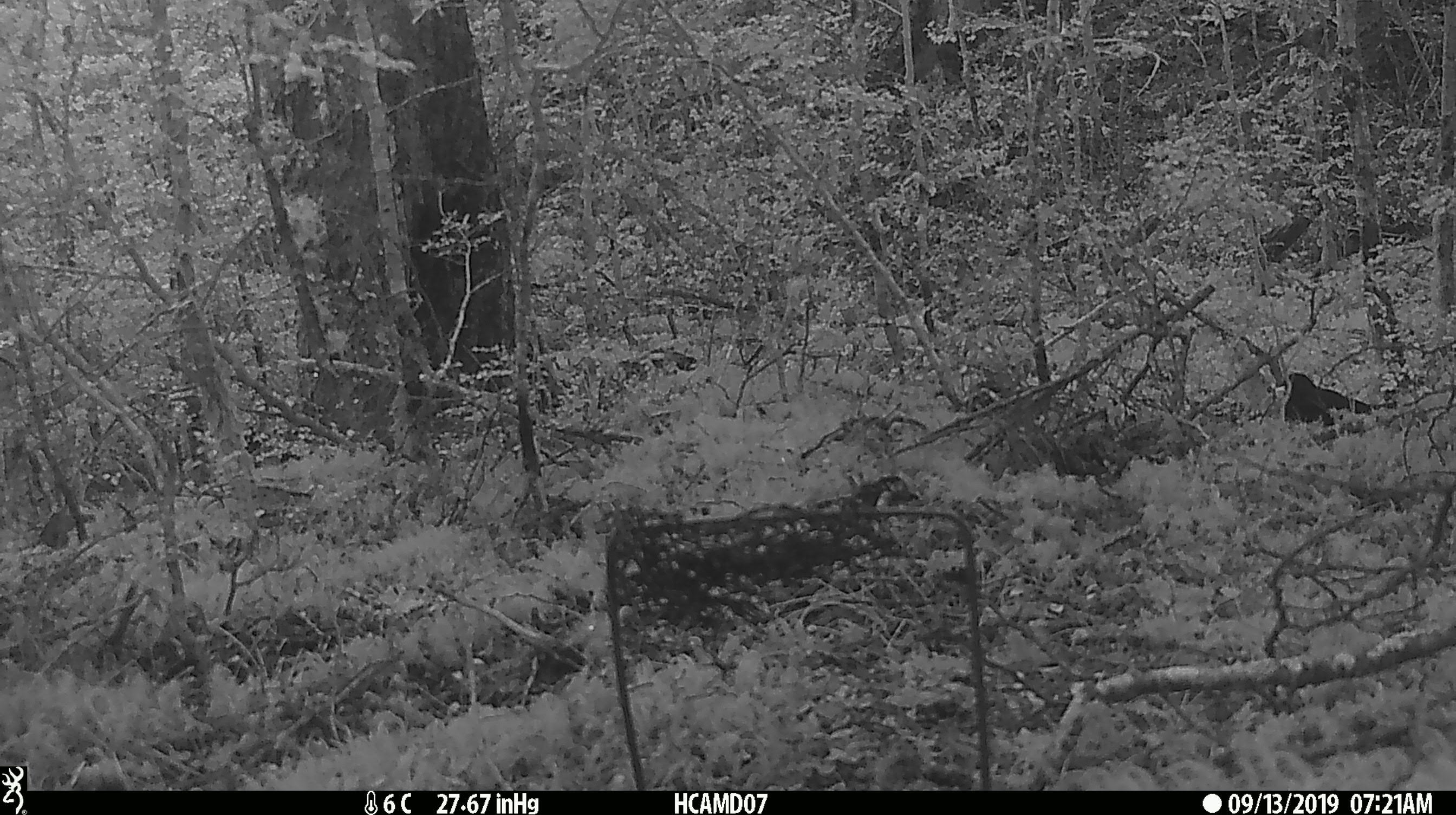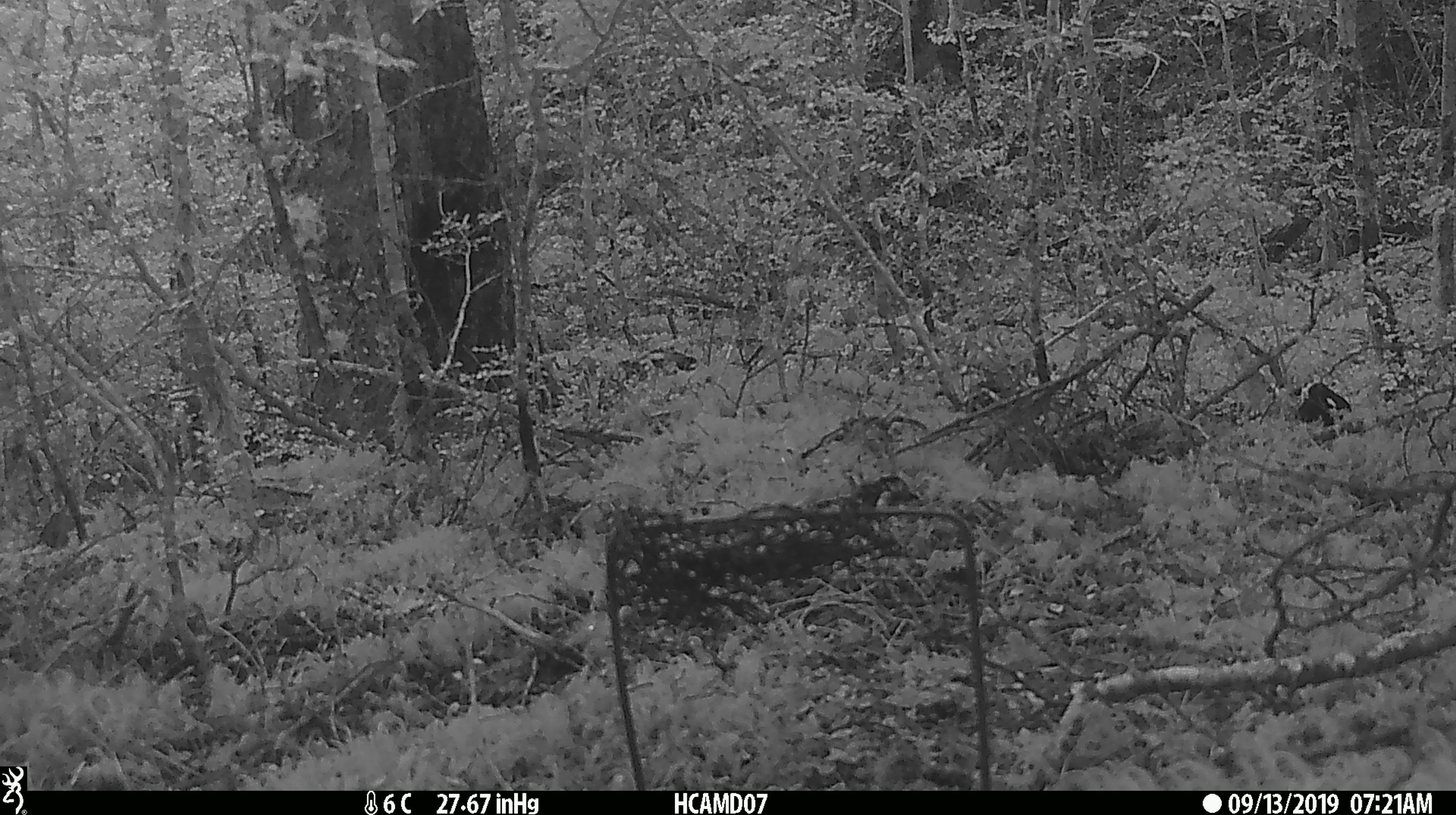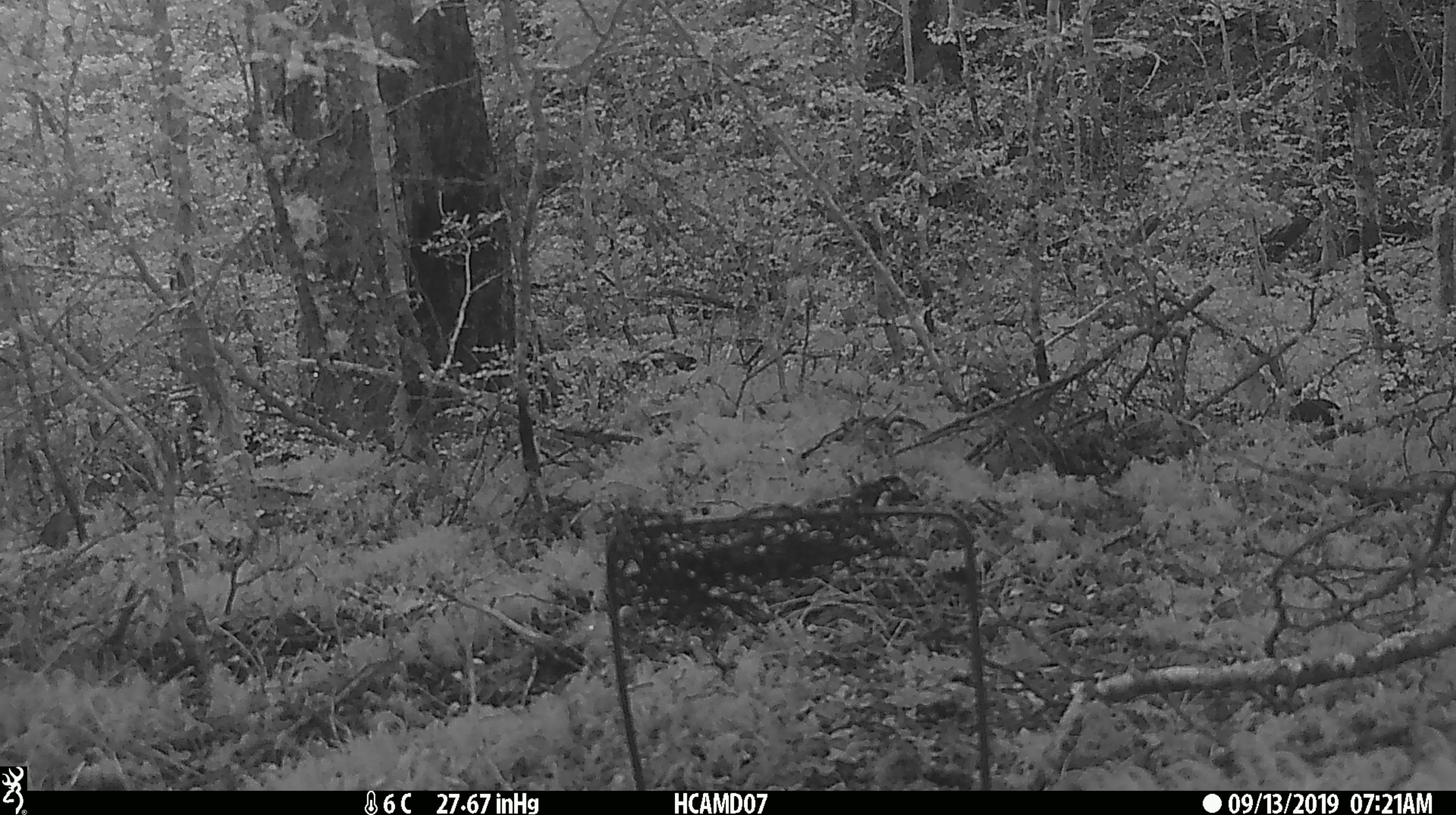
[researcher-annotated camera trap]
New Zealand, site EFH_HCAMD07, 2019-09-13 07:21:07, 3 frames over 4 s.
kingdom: Animalia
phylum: Chordata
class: Aves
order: Passeriformes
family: Turdidae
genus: Turdus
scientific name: Turdus merula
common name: eurasian blackbird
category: blackbird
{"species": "blackbird (eurasian blackbird) (Turdus merula)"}